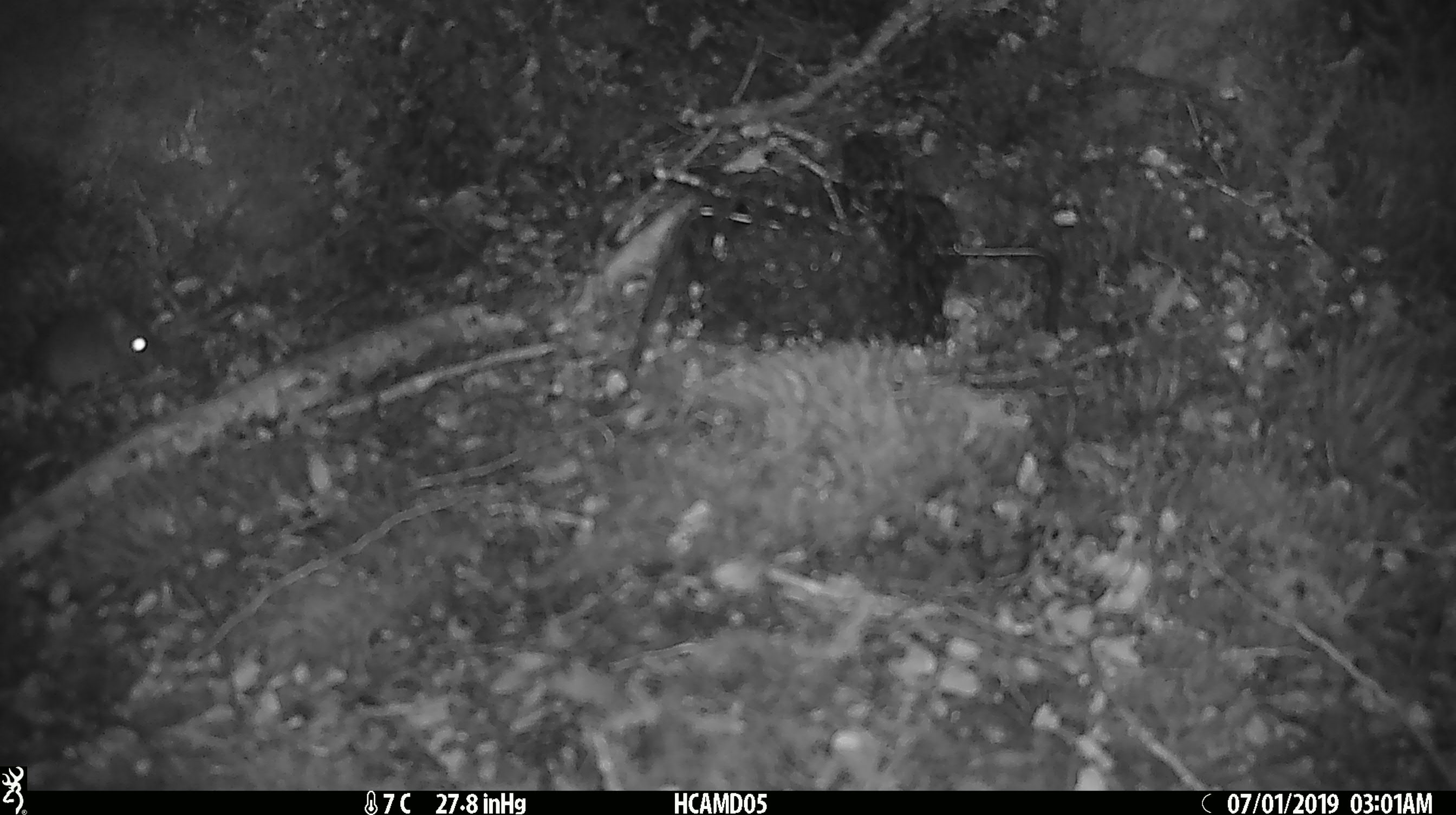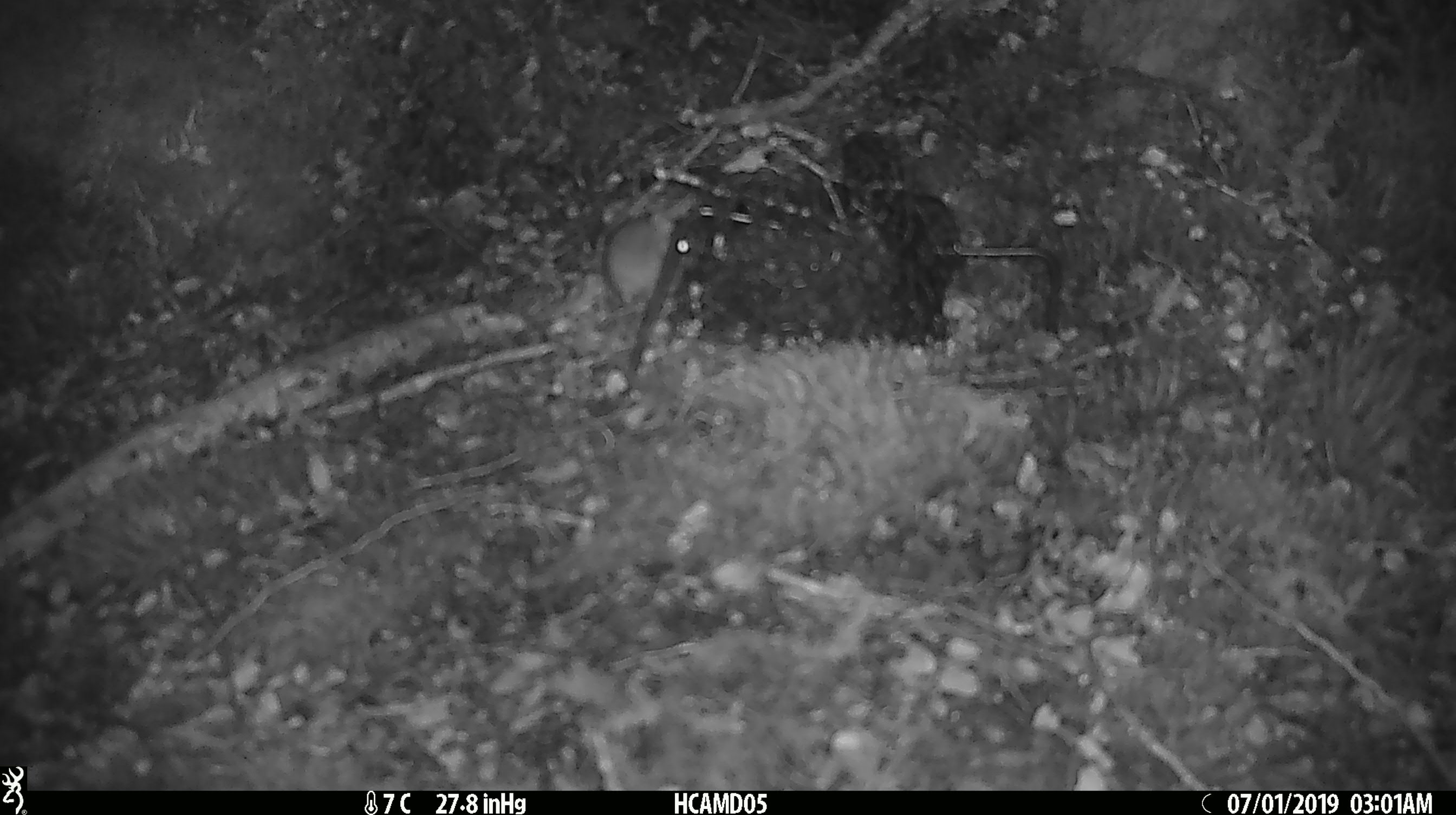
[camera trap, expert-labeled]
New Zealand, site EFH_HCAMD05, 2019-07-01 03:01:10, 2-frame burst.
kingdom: Animalia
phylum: Chordata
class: Mammalia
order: Rodentia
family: Muridae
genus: Mus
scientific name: Mus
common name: mouse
Mouse (Mus).